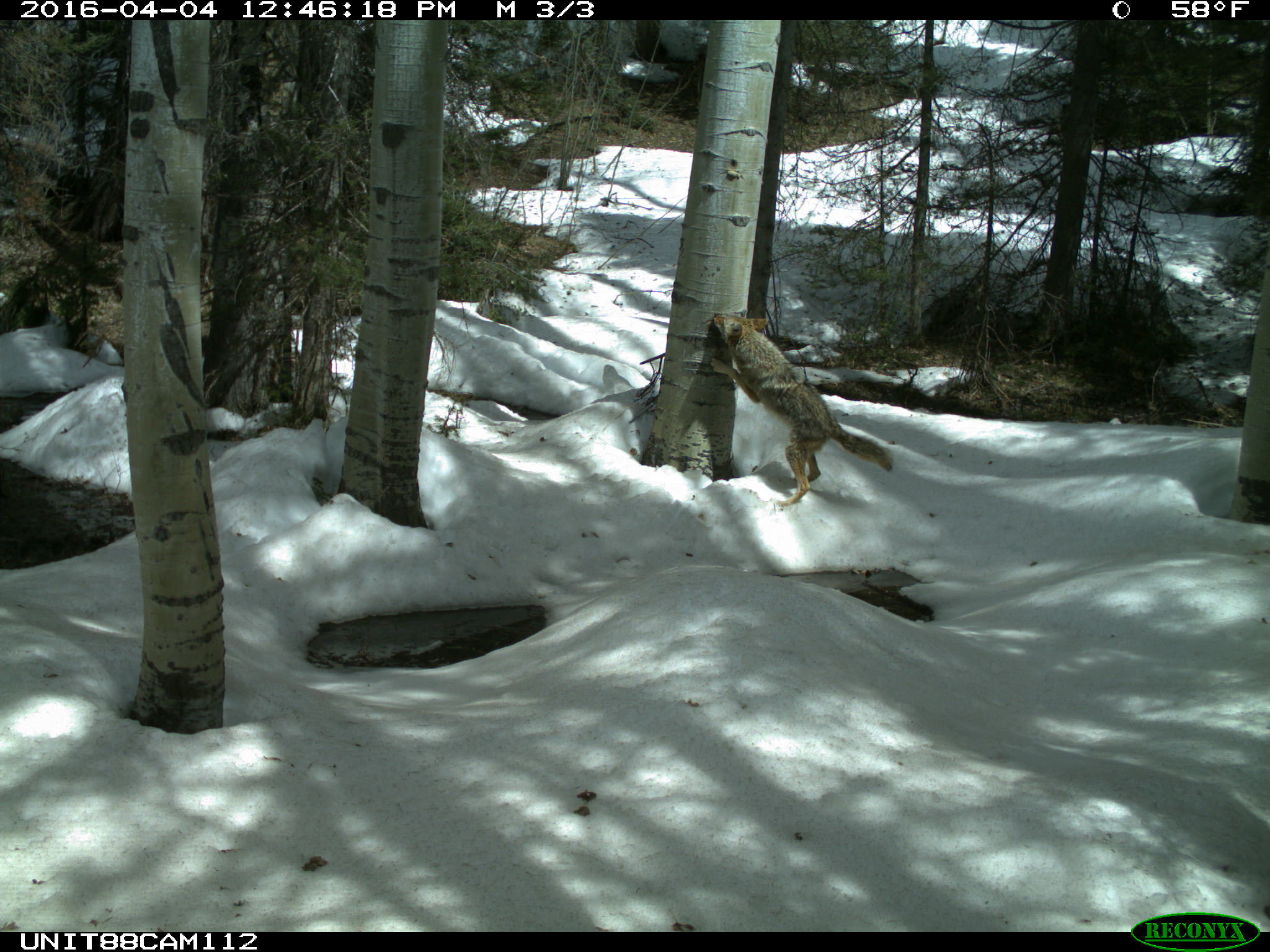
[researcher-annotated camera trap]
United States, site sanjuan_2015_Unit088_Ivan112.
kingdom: Animalia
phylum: Chordata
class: Mammalia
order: Carnivora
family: Canidae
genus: Canis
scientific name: Canis latrans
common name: coyote